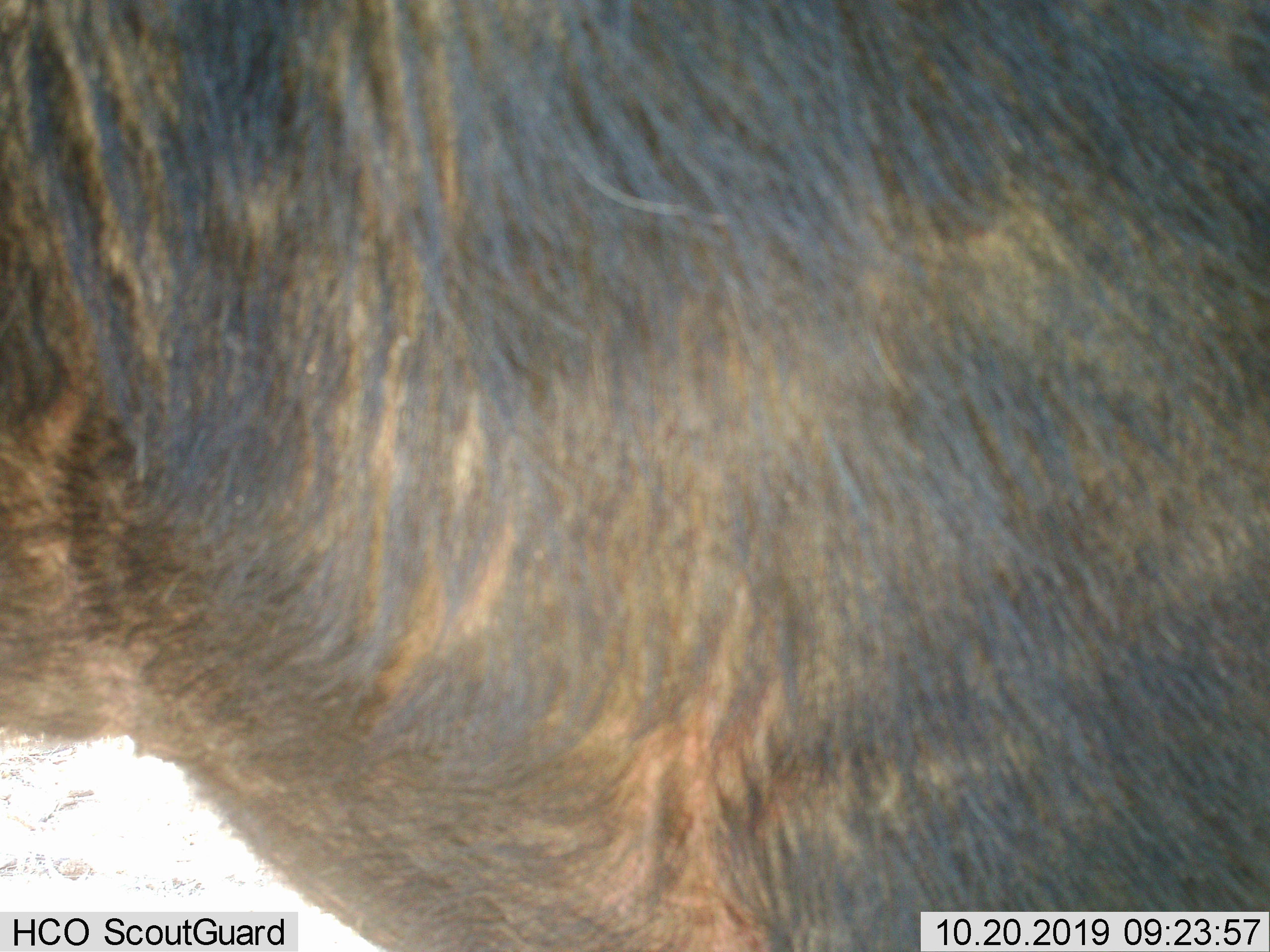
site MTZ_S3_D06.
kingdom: Animalia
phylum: Chordata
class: Mammalia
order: Artiodactyla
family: Bovidae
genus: Syncerus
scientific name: Syncerus caffer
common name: african buffalo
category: buffalo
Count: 1.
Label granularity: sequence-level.